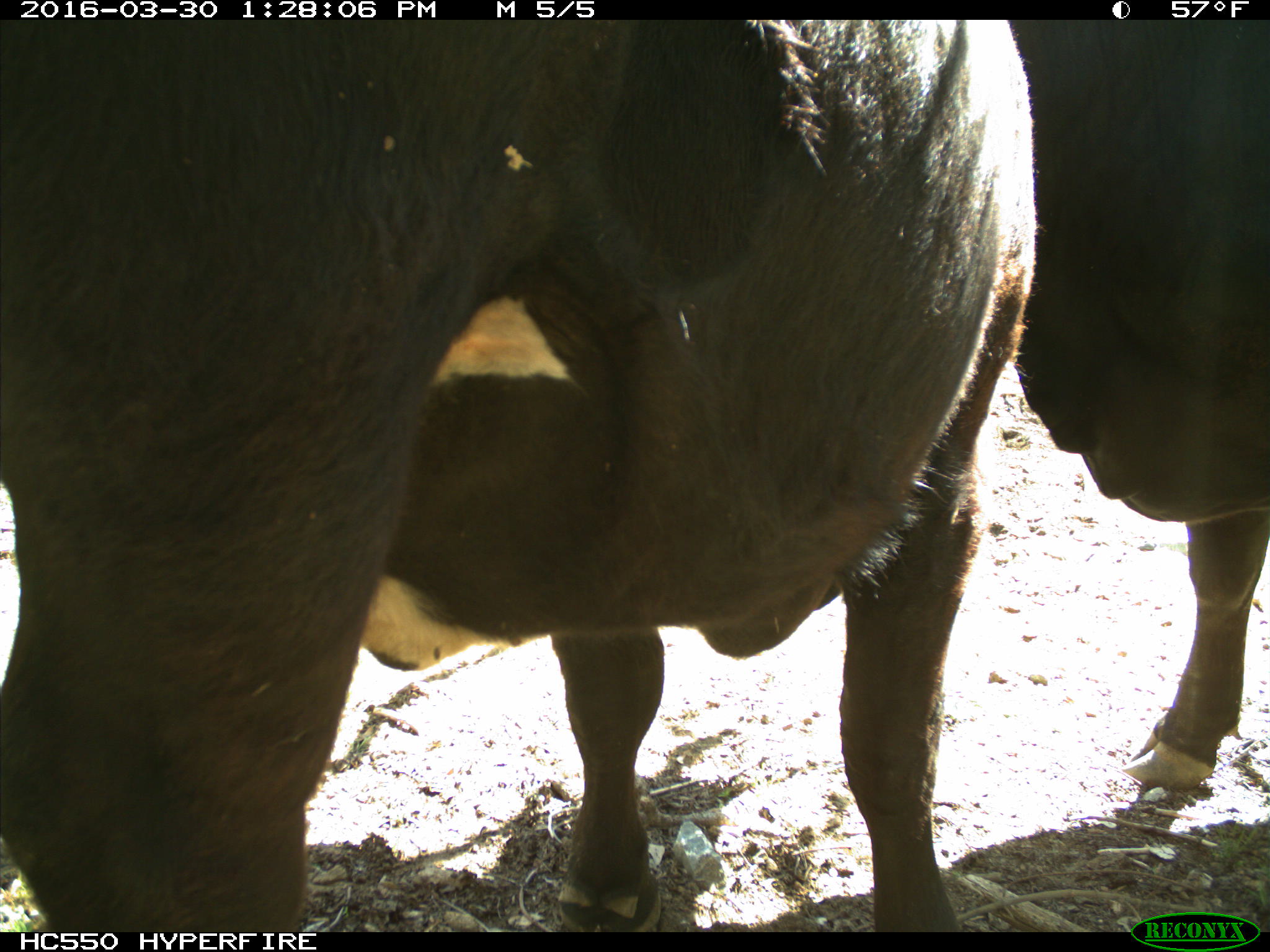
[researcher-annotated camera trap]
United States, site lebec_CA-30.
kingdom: Animalia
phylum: Chordata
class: Mammalia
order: Artiodactyla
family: Bovidae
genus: Bos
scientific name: Bos taurus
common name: domestic cow